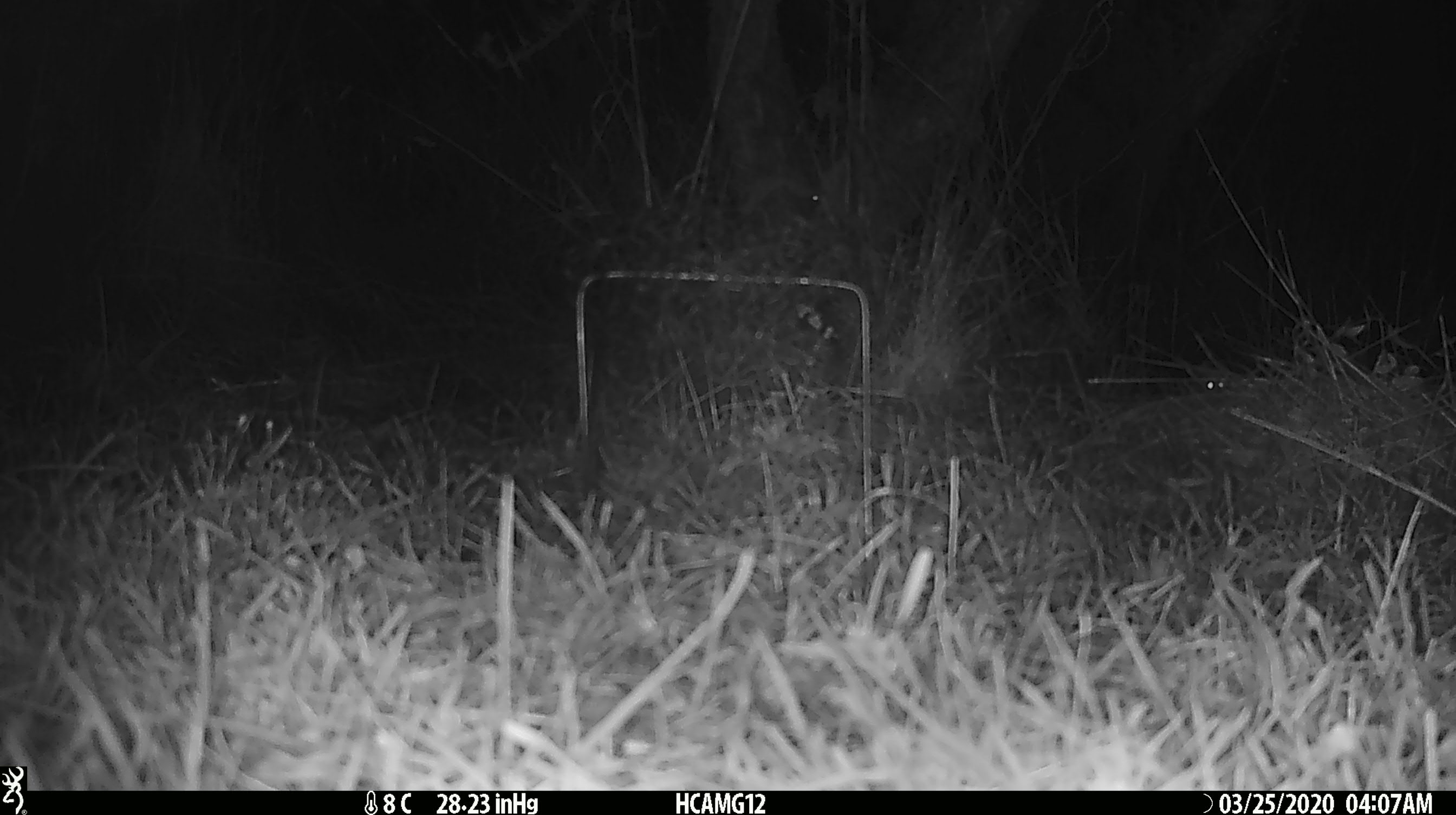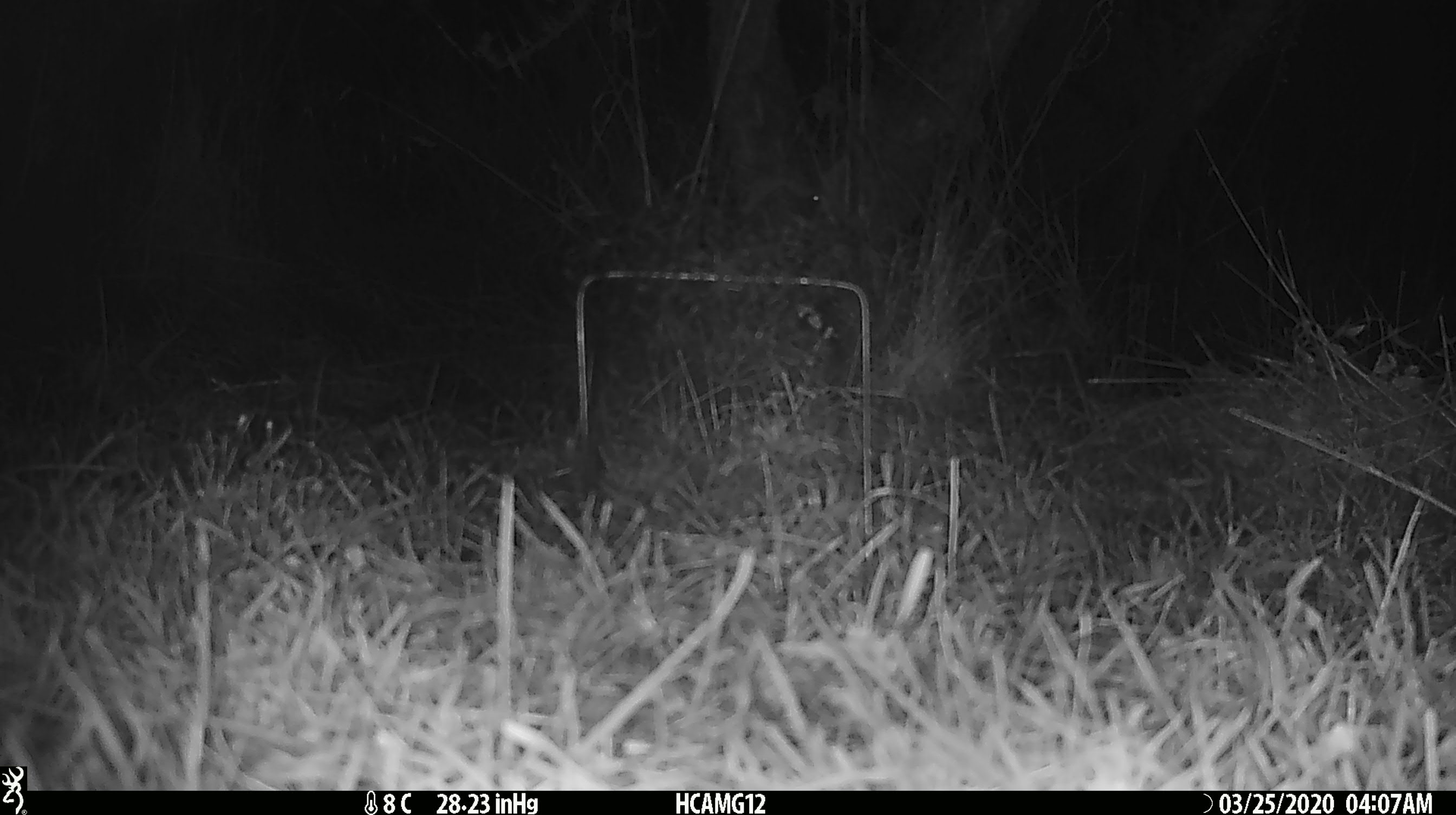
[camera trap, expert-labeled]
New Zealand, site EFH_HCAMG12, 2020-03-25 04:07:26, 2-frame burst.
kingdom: Animalia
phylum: Chordata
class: Mammalia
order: Rodentia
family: Muridae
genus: Mus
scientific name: Mus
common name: mouse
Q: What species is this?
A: Mouse (Mus).